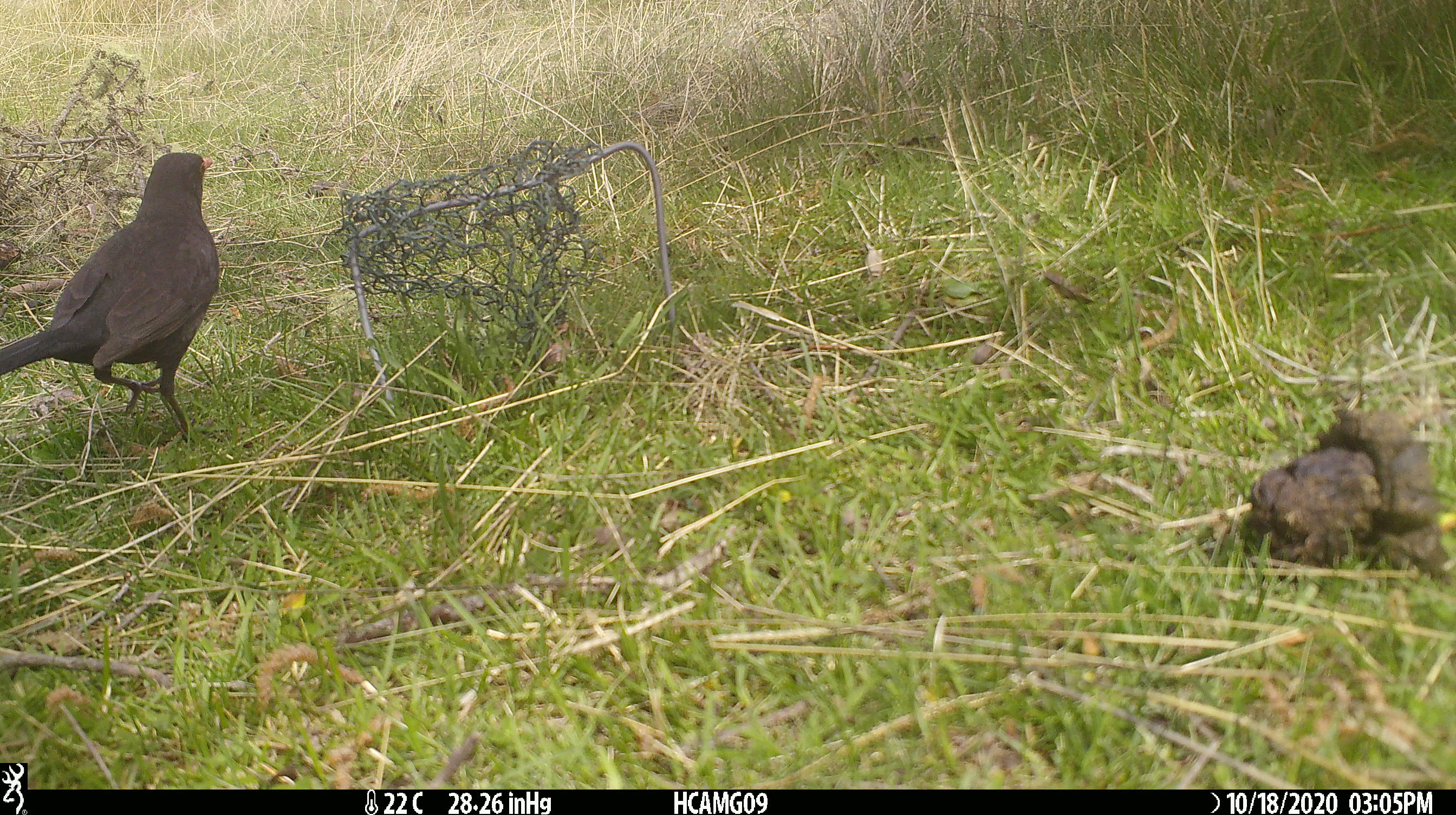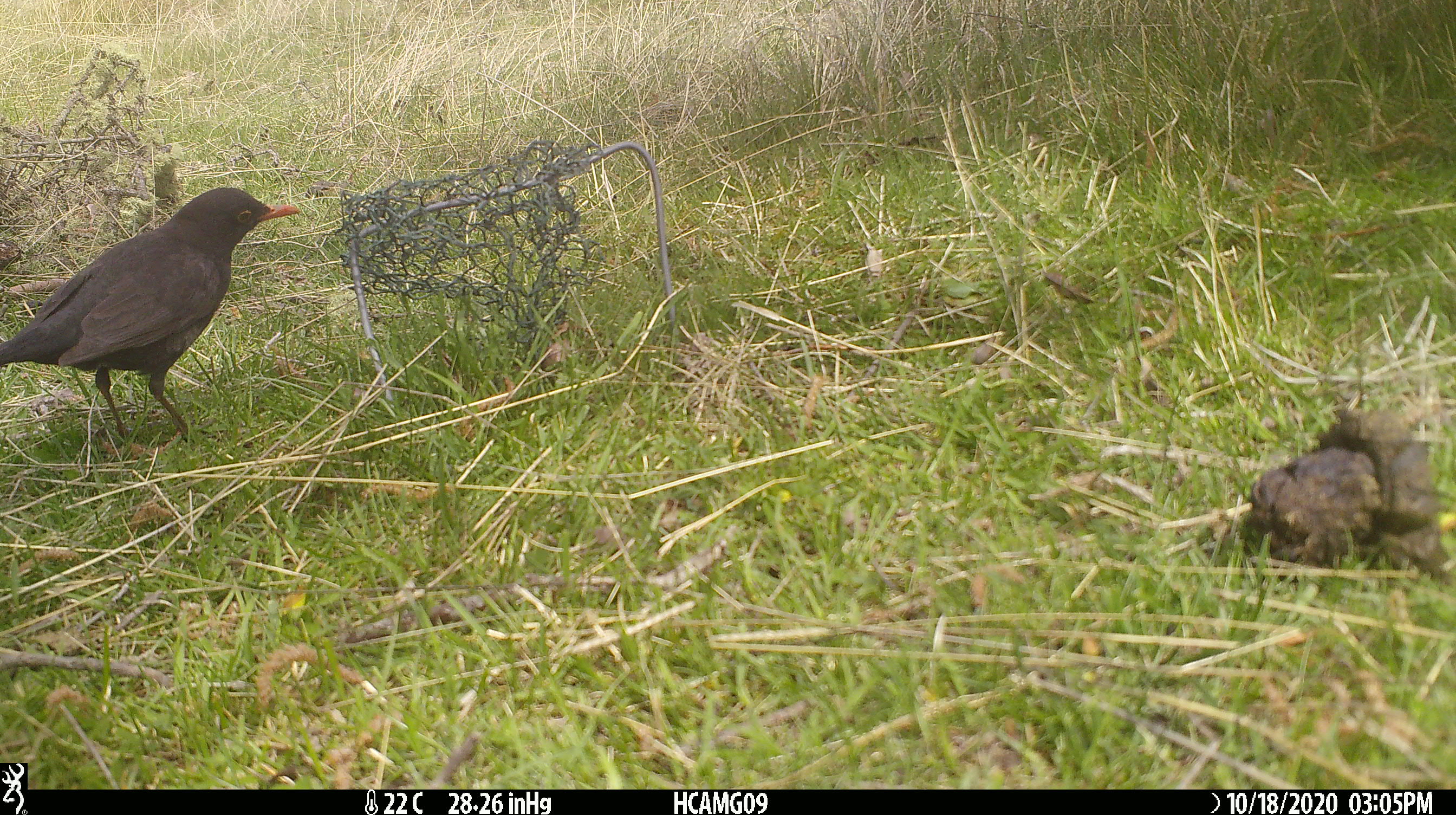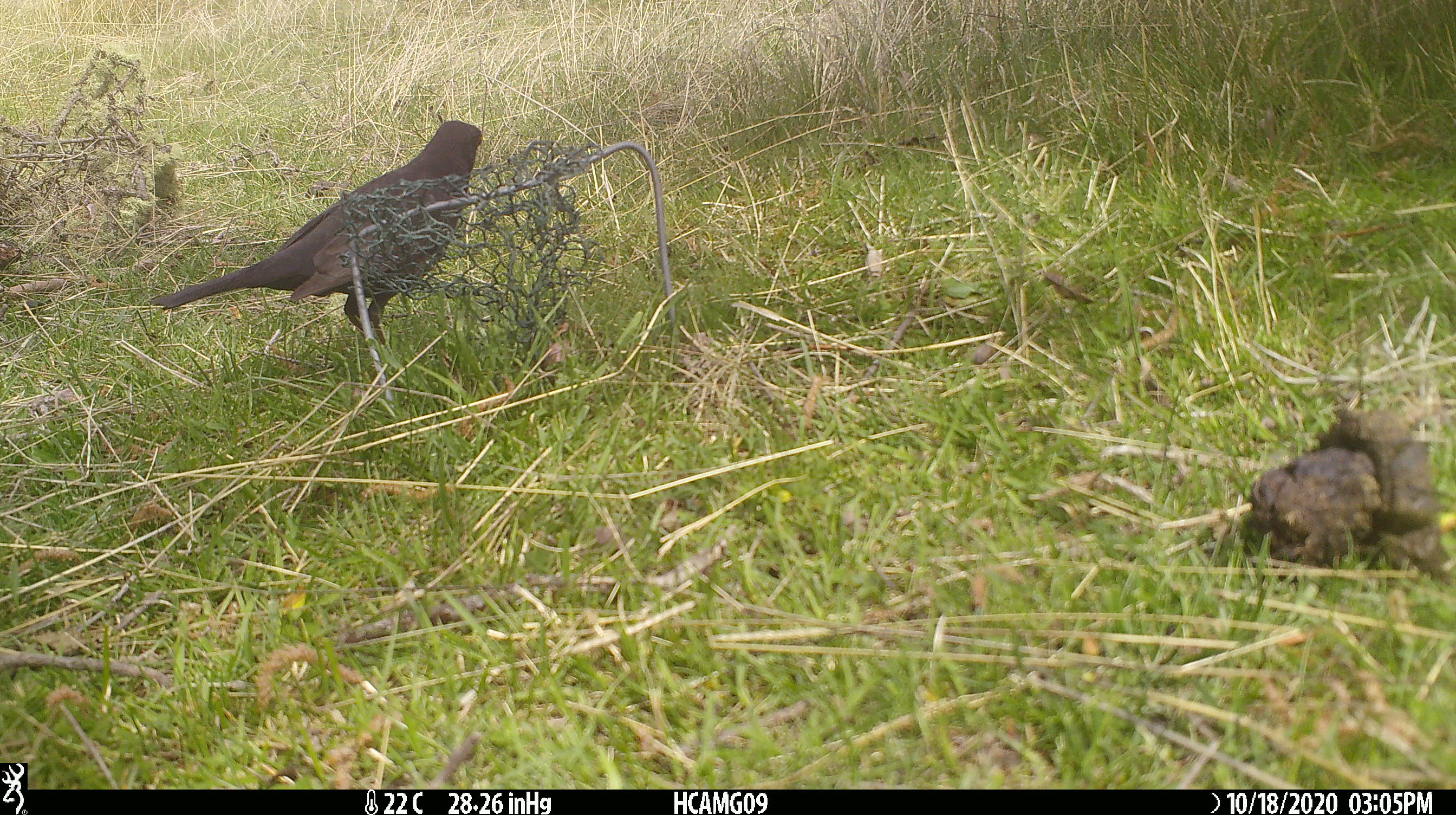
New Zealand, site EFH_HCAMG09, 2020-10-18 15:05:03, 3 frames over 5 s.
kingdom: Animalia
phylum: Chordata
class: Aves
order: Passeriformes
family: Turdidae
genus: Turdus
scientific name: Turdus merula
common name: eurasian blackbird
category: blackbird